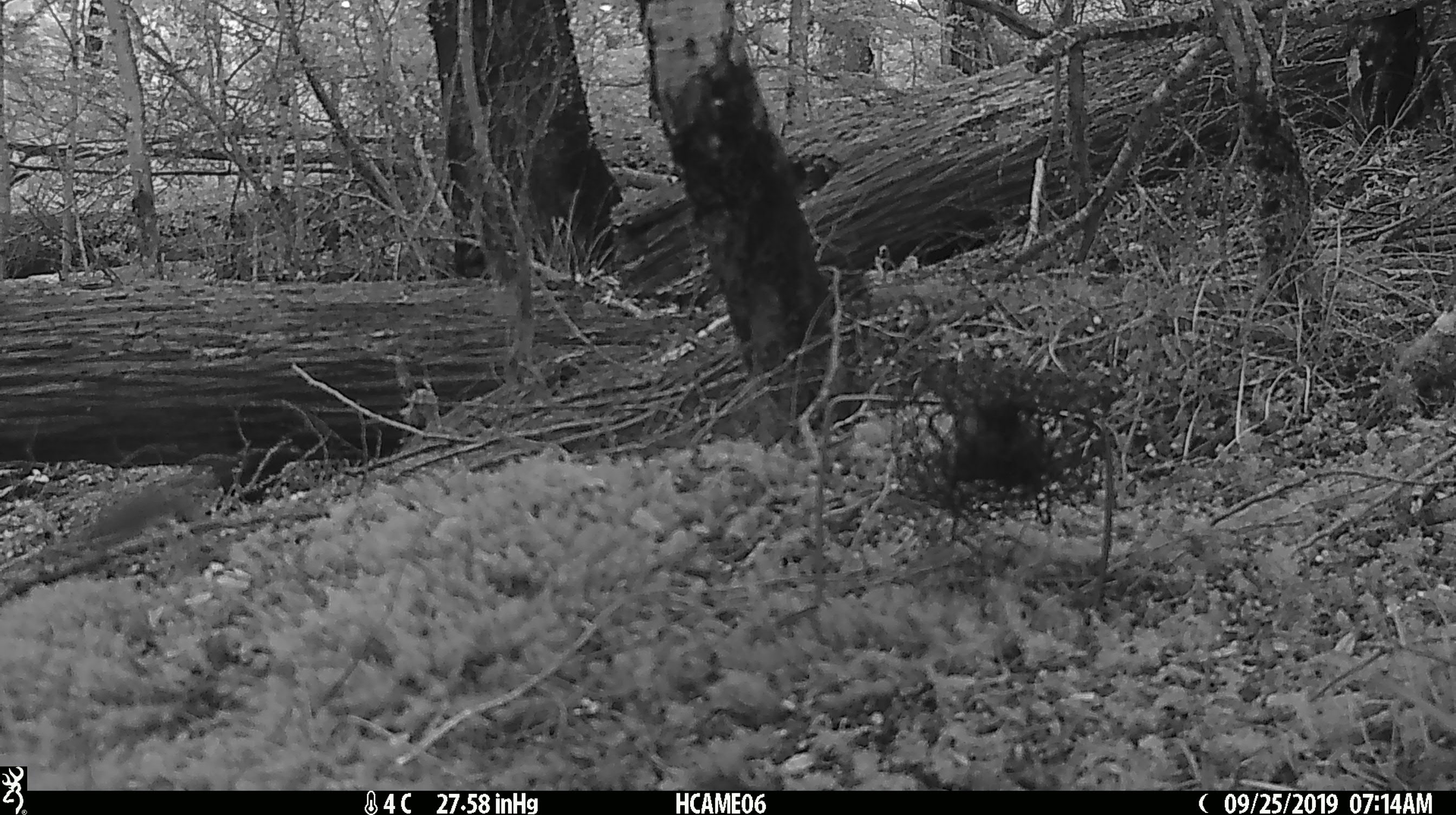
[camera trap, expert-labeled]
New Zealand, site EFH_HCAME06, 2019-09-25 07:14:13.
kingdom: Animalia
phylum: Chordata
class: Mammalia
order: Rodentia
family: Muridae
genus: Mus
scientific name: Mus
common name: mouse